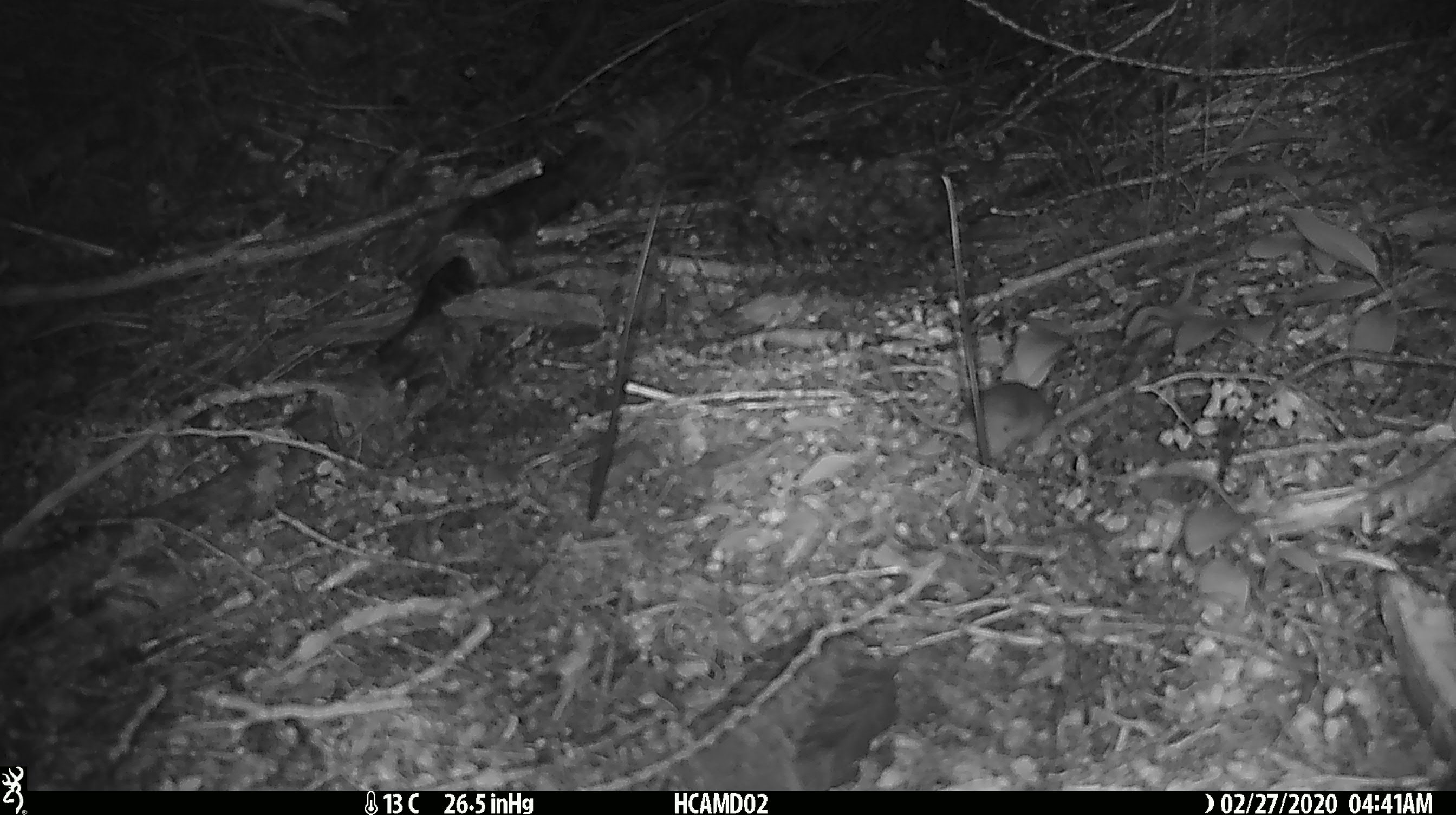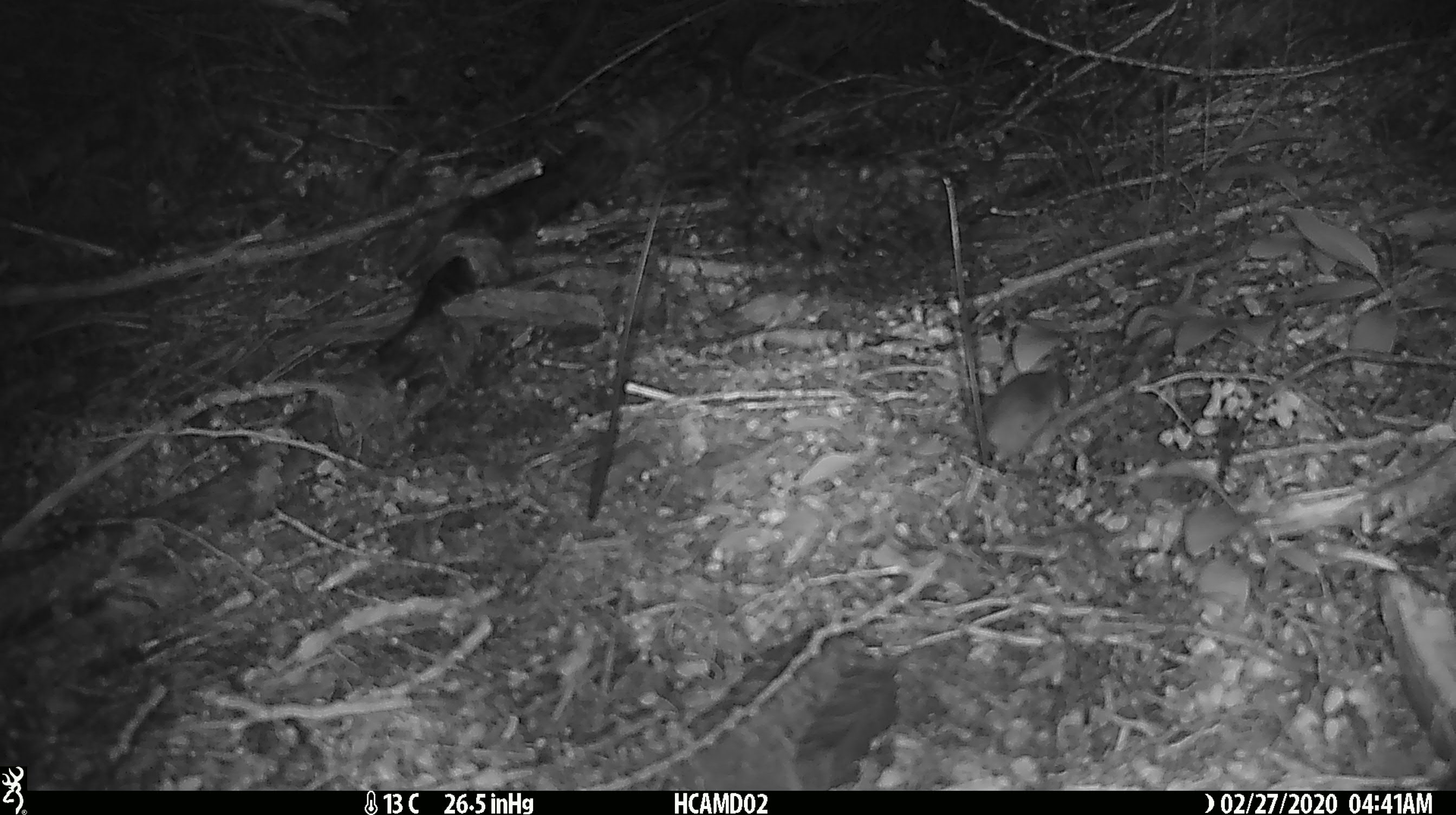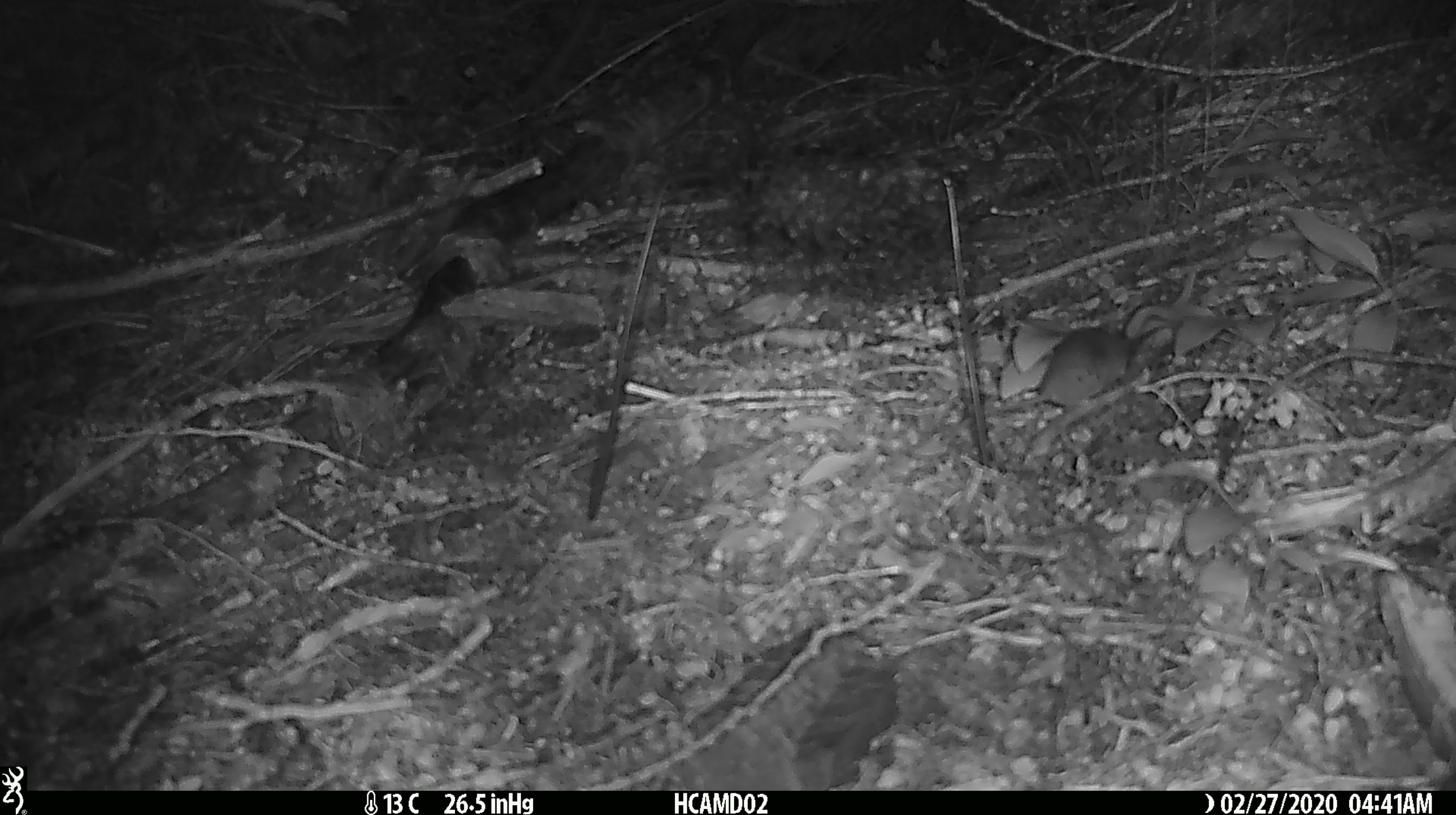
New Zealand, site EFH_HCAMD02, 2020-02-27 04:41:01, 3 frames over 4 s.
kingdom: Animalia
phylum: Chordata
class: Mammalia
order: Rodentia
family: Muridae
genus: Mus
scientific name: Mus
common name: mouse